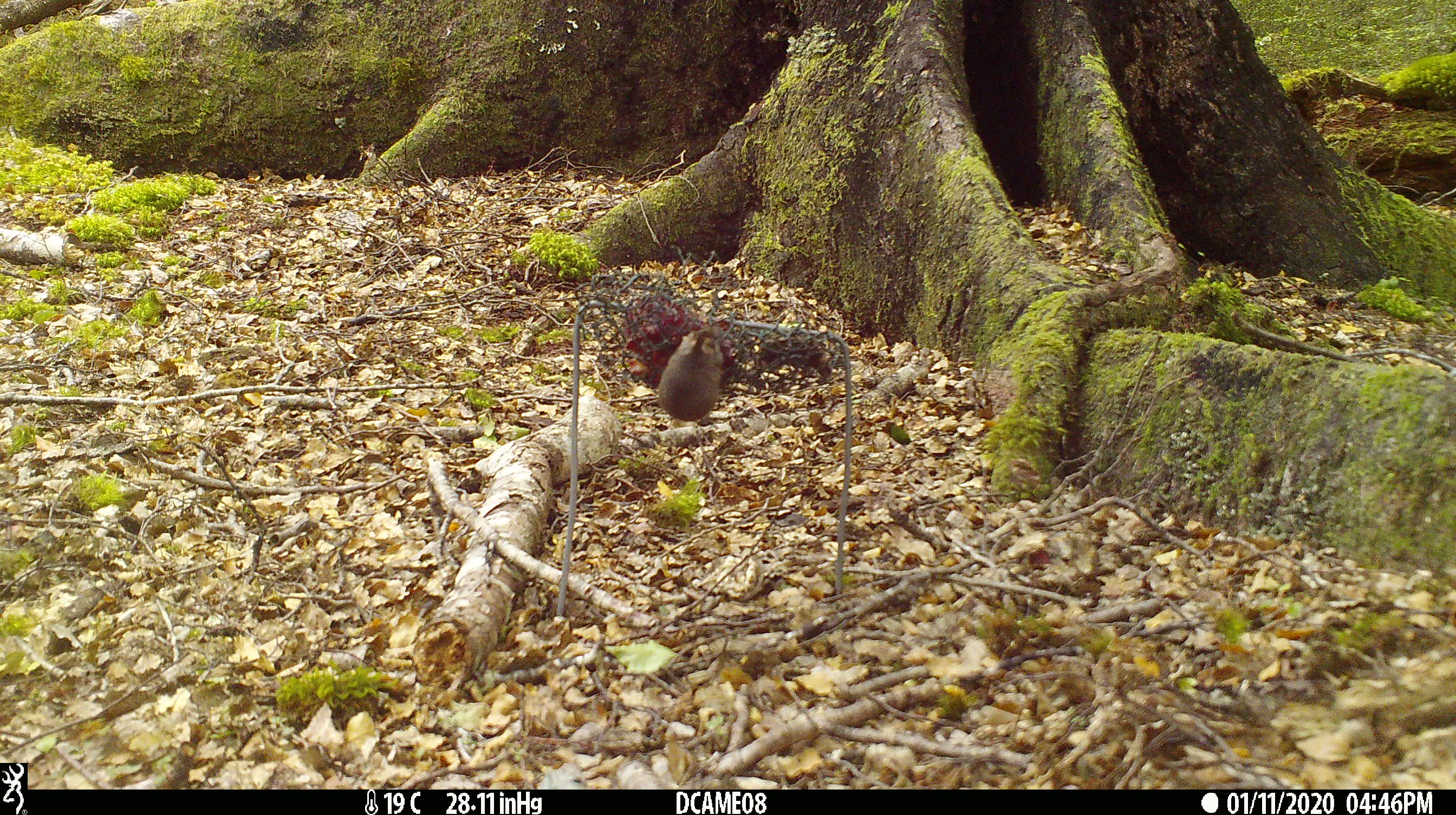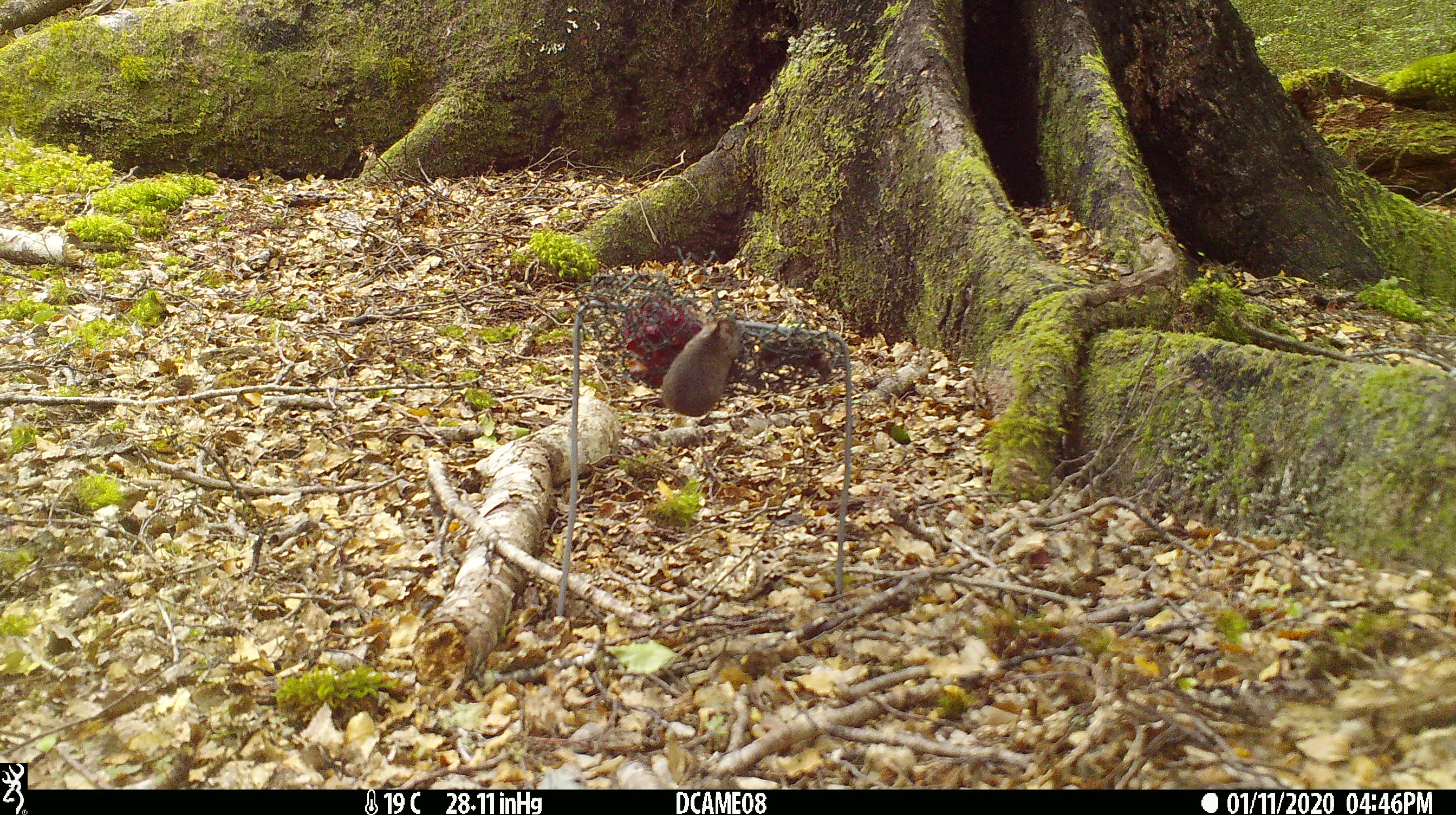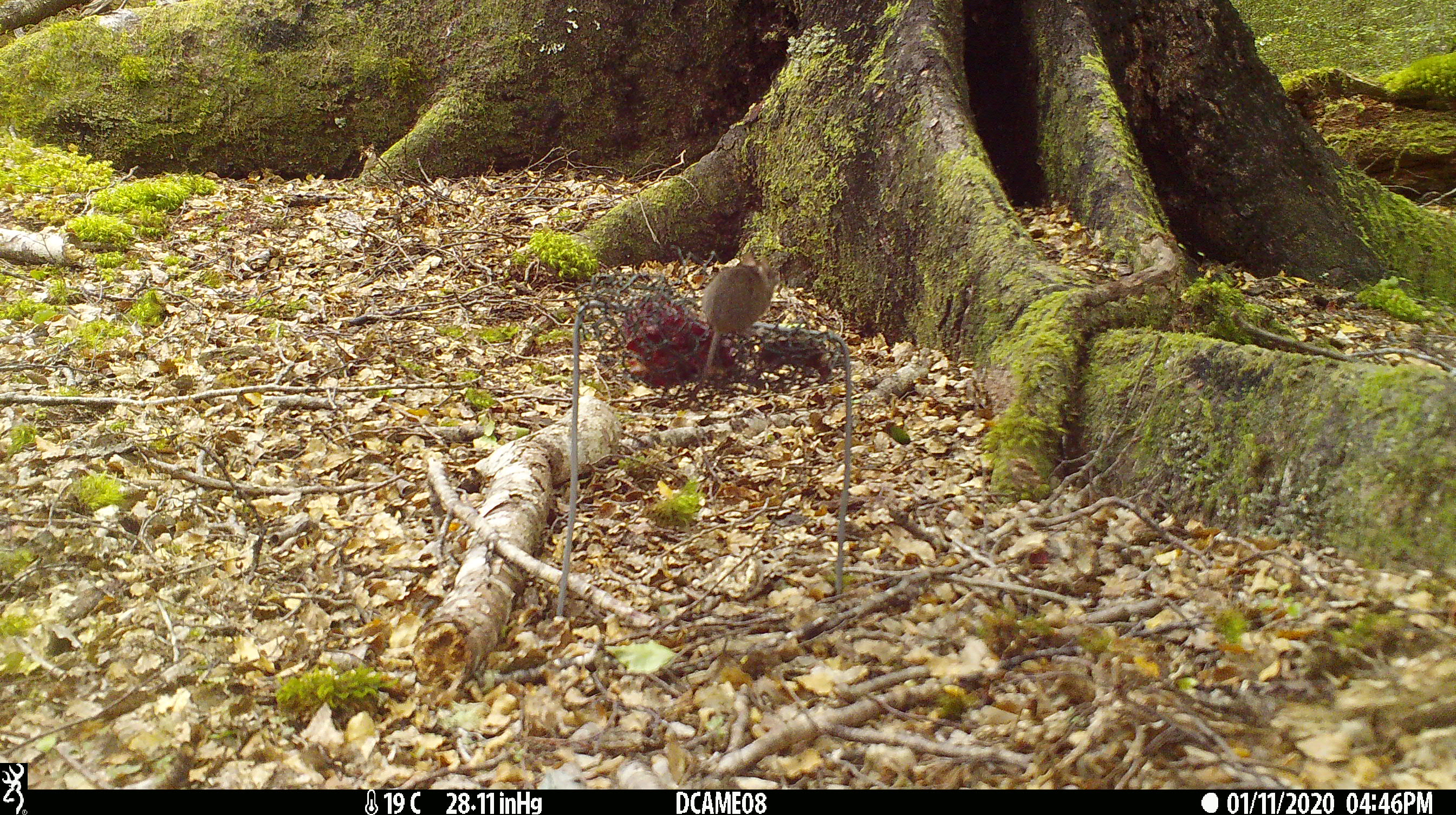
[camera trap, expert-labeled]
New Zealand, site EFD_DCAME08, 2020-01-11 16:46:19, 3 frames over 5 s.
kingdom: Animalia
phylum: Chordata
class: Mammalia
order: Rodentia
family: Muridae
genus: Mus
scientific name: Mus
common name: mouse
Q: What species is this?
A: Mouse (Mus).